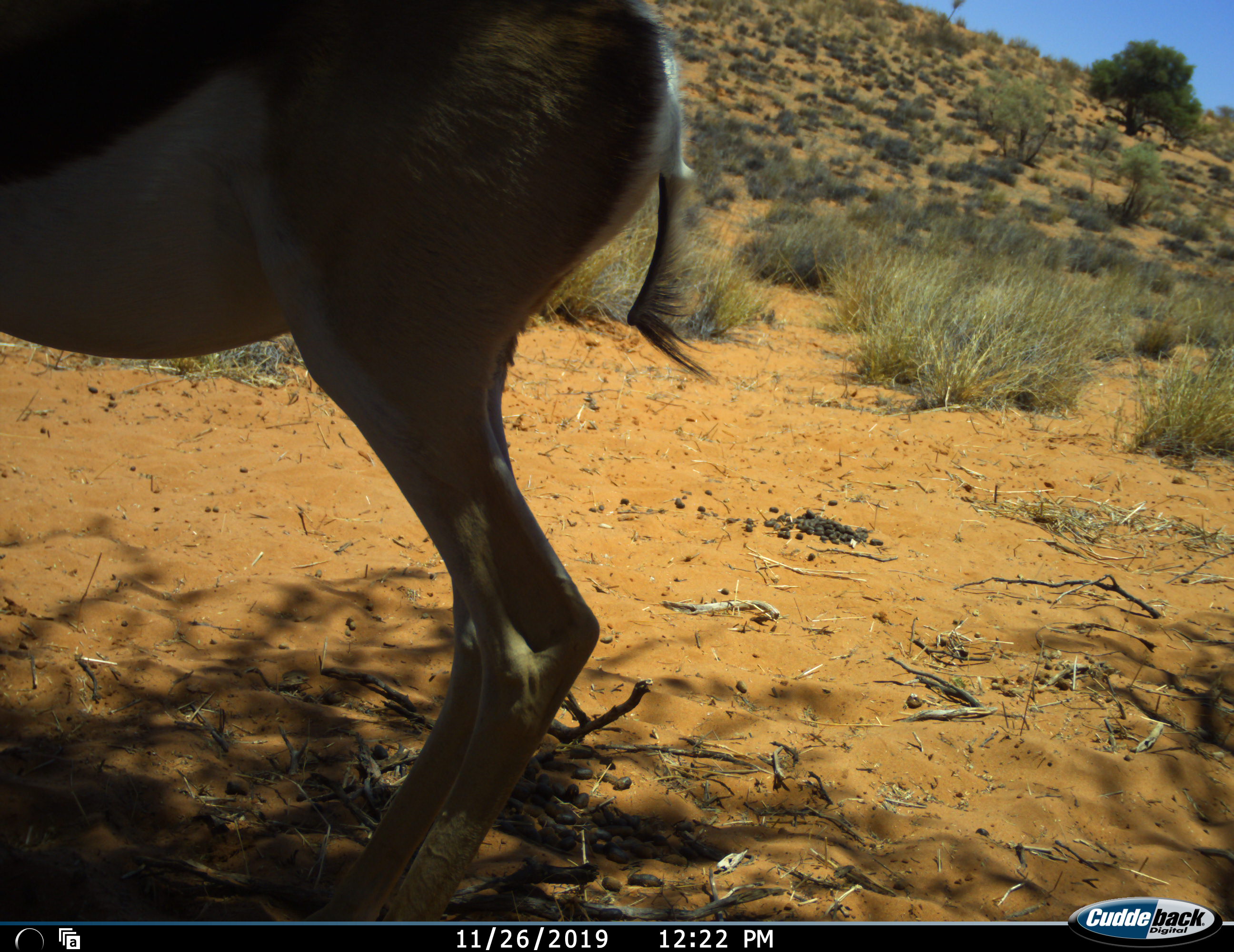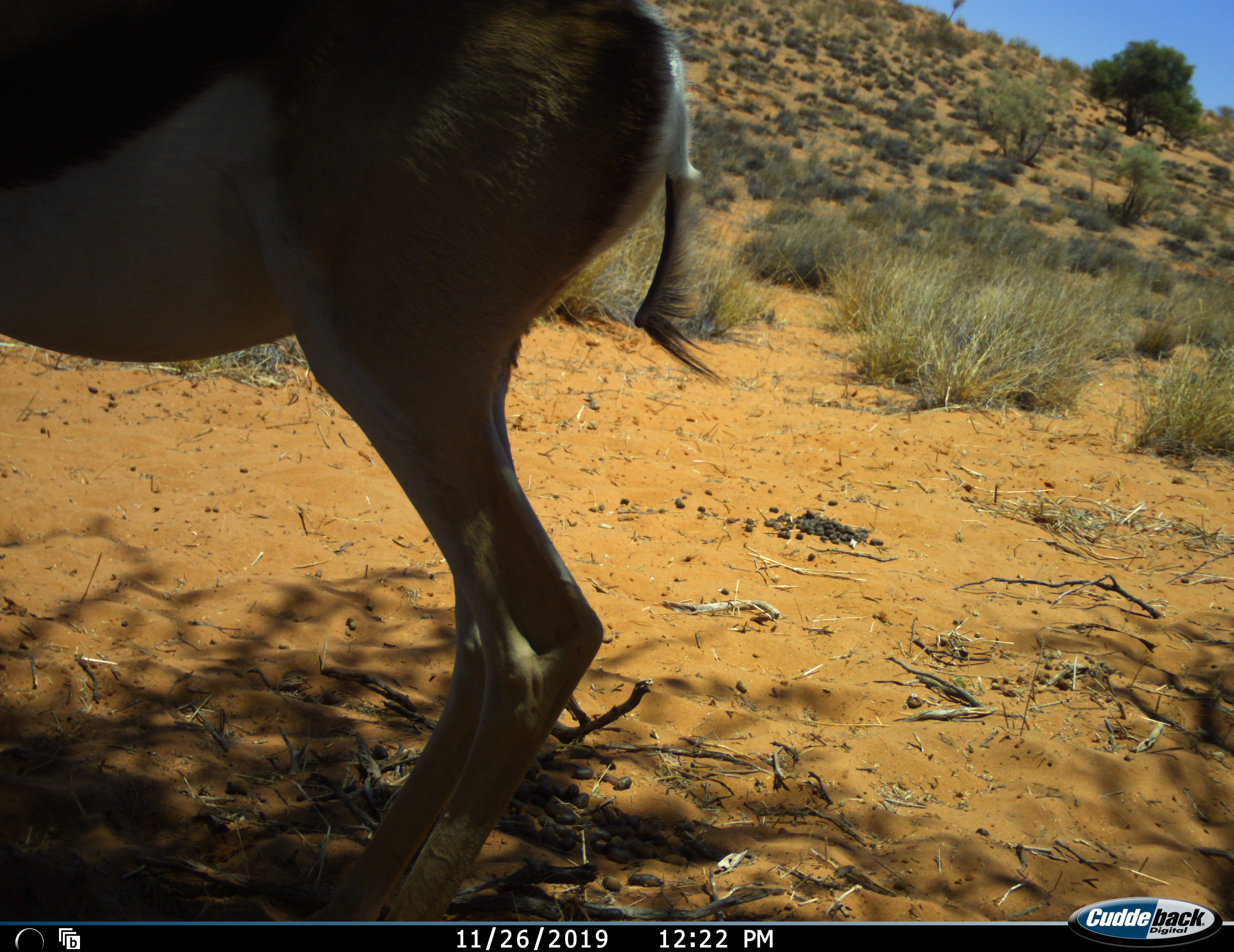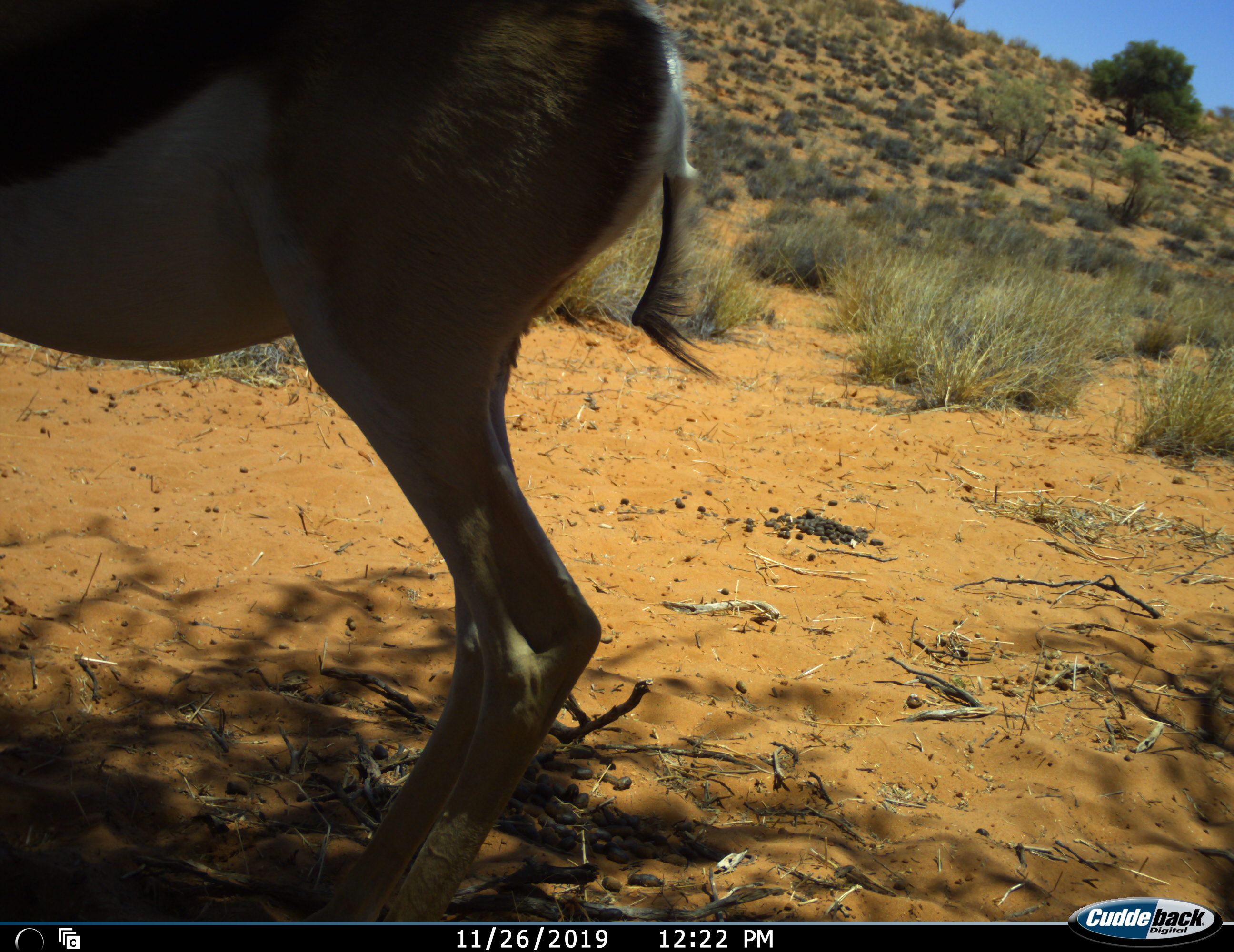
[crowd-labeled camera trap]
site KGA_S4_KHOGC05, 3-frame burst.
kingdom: Animalia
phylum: Chordata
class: Mammalia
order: Artiodactyla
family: Bovidae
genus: Antidorcas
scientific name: Antidorcas marsupialis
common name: springbok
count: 1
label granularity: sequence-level